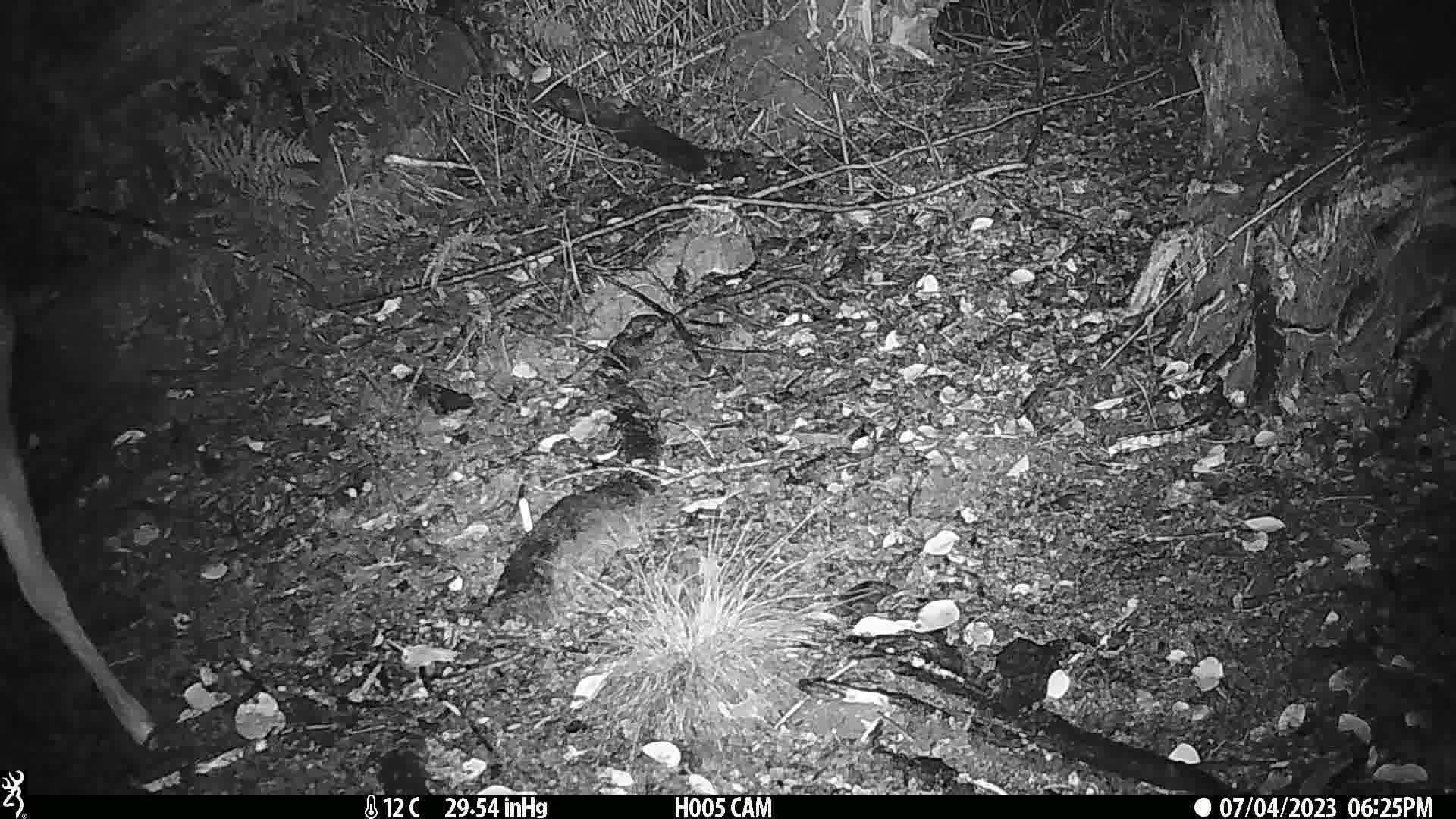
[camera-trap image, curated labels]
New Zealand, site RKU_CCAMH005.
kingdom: Animalia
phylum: Chordata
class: Mammalia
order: Artiodactyla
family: Cervidae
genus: Odocoileus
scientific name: Odocoileus virginianus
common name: white-tailed deer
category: white tailed deer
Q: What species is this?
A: White tailed deer (white-tailed deer) (Odocoileus virginianus).